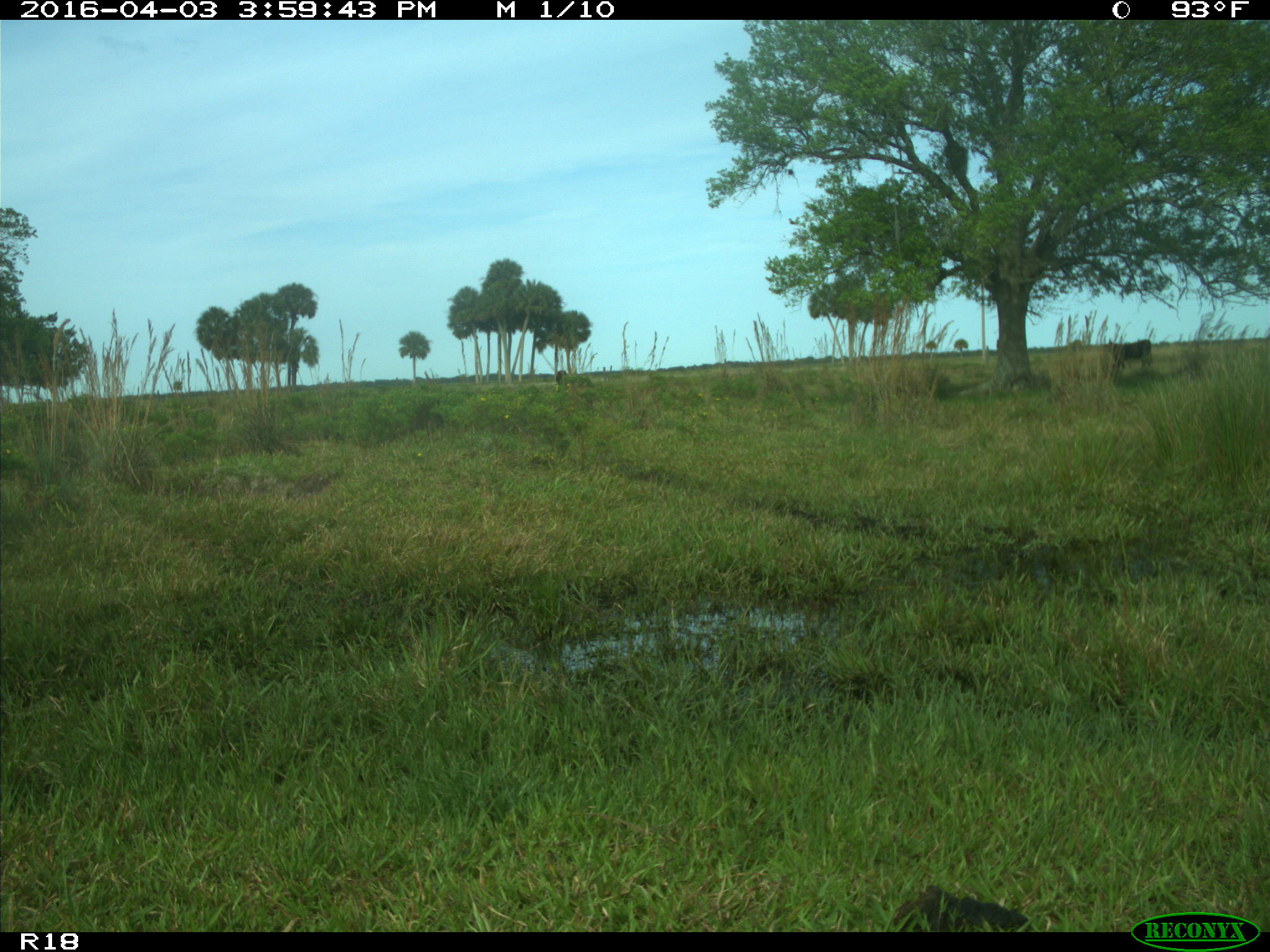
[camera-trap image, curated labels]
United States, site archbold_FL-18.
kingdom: Animalia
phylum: Chordata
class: Mammalia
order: Artiodactyla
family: Bovidae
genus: Bos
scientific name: Bos taurus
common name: domestic cow